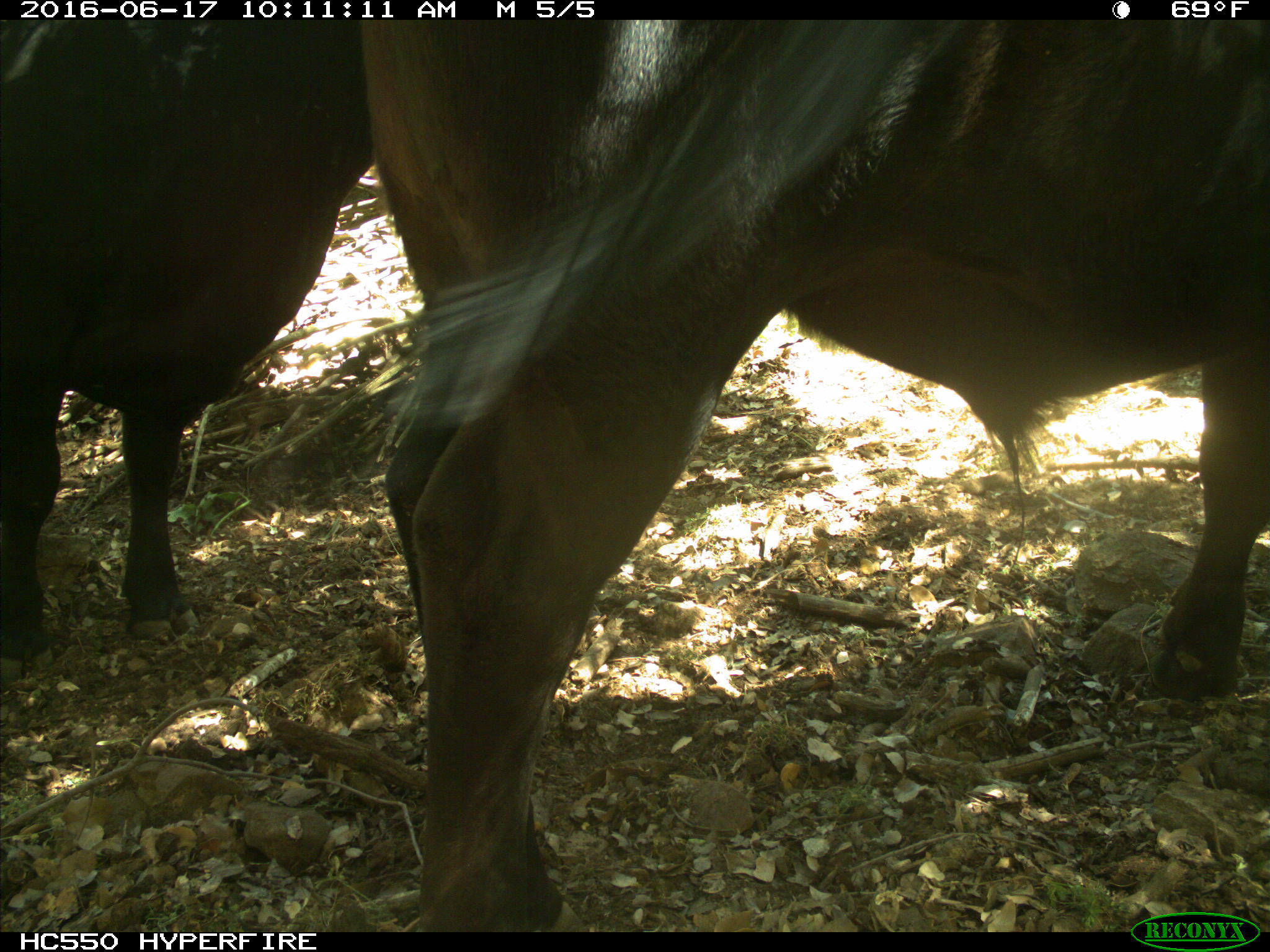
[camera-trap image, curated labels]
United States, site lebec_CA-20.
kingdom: Animalia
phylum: Chordata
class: Mammalia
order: Artiodactyla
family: Bovidae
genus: Bos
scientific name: Bos taurus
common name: domestic cow